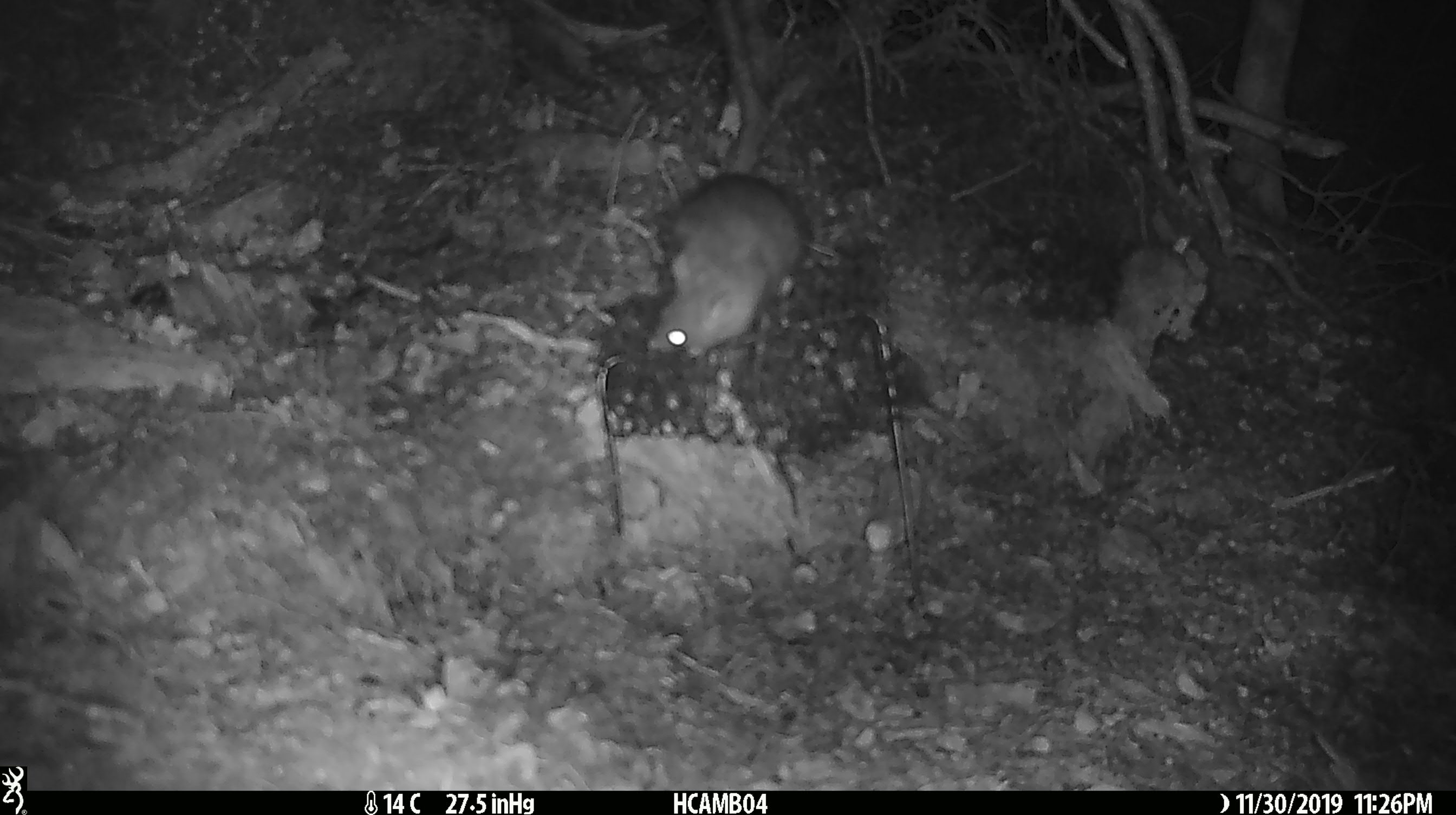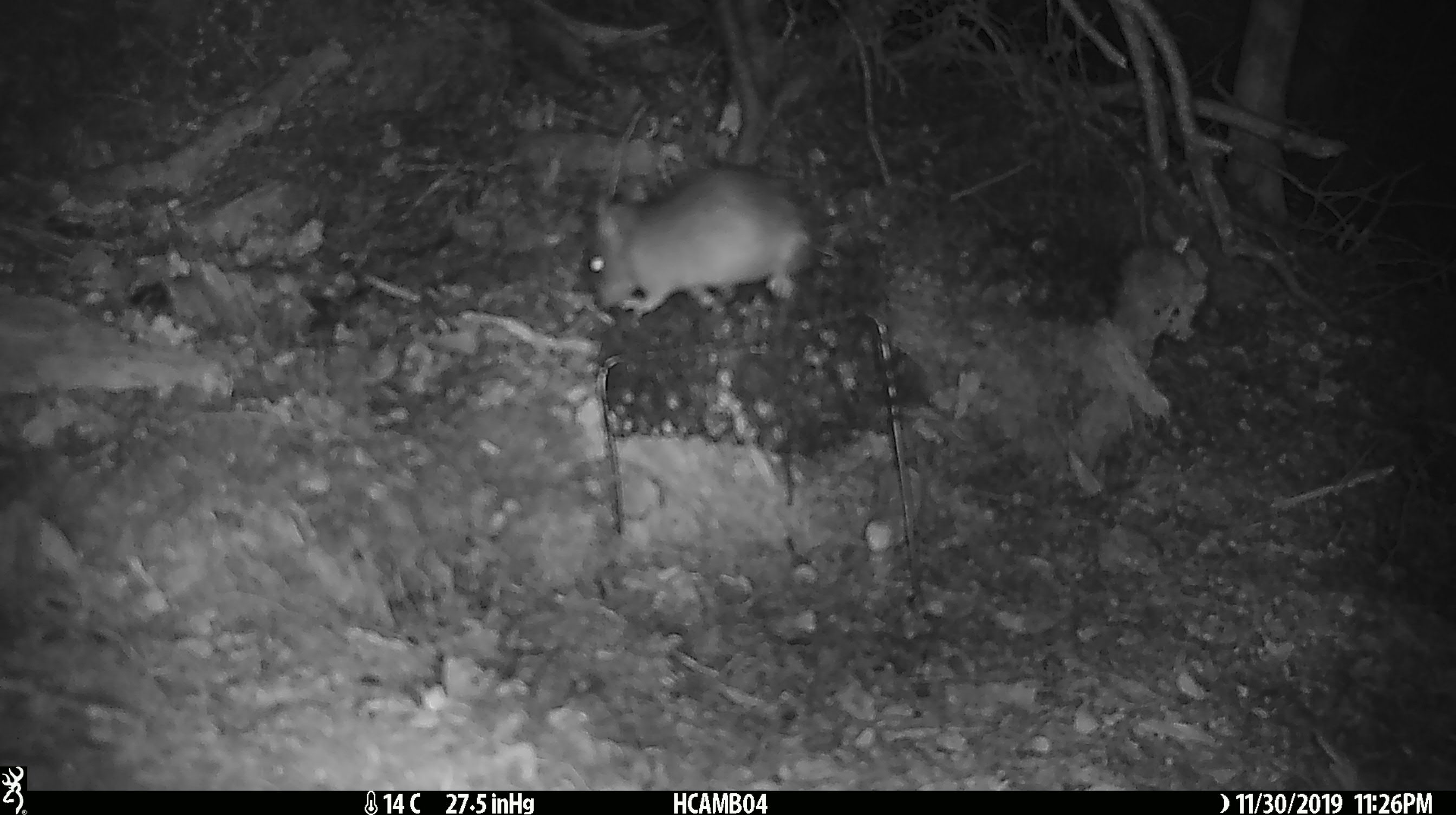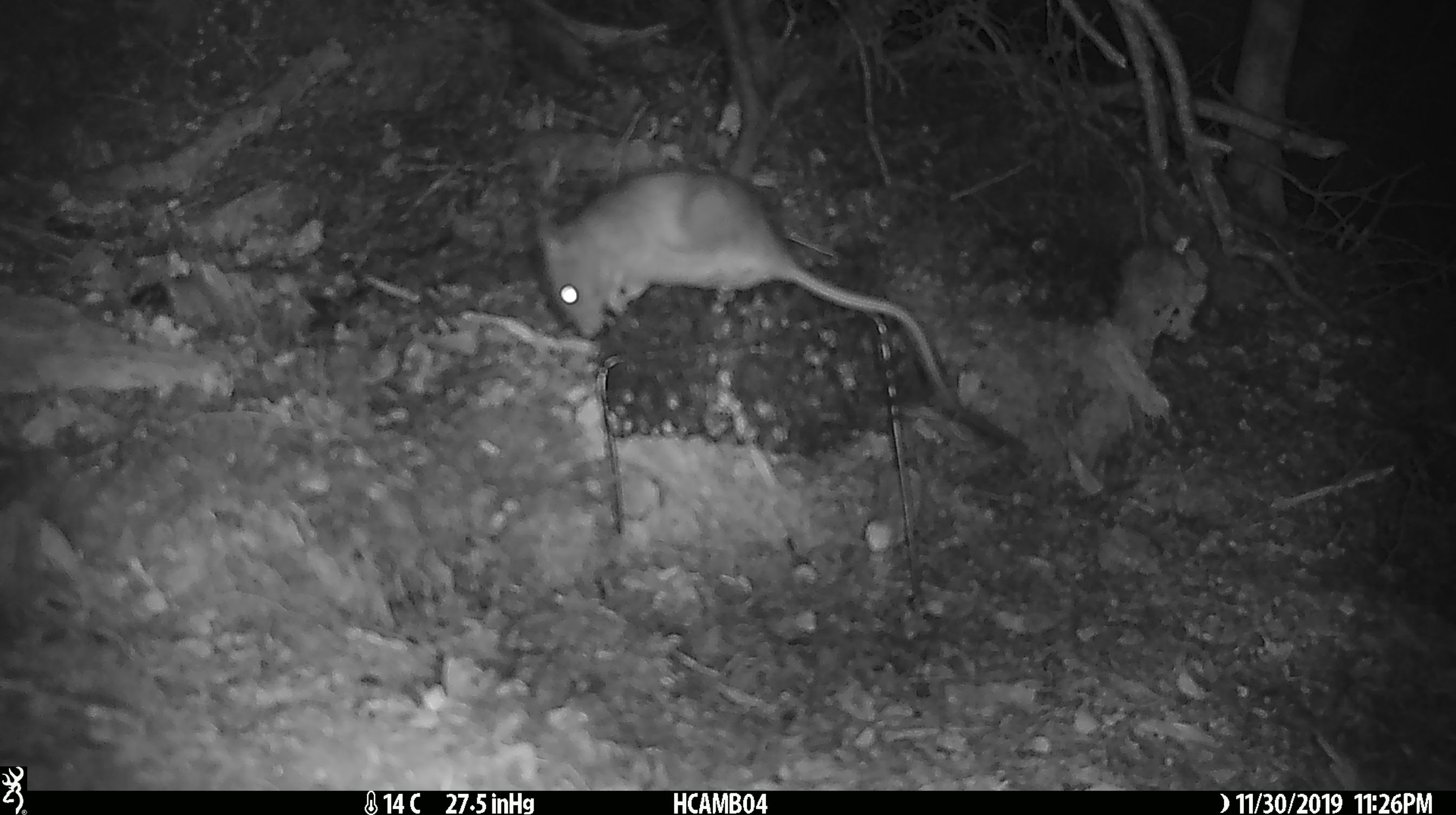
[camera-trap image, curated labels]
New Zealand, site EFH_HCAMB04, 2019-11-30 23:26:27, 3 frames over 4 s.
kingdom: Animalia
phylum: Chordata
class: Mammalia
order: Rodentia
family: Muridae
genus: Rattus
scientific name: Rattus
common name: rat